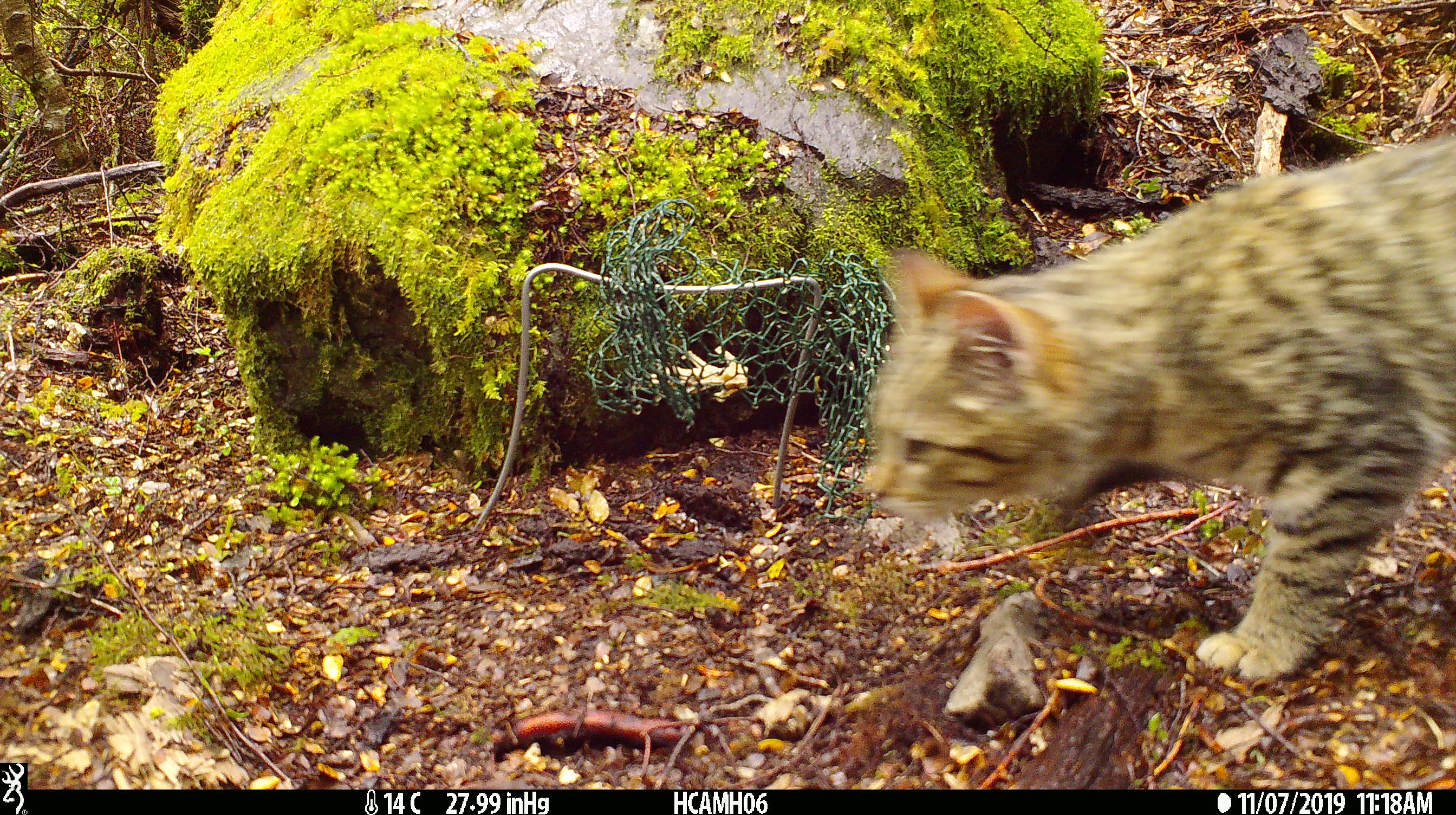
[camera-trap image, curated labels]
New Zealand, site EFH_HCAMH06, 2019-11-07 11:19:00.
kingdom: Animalia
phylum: Chordata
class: Mammalia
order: Carnivora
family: Felidae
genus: Felis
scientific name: Felis catus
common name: domestic cat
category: cat